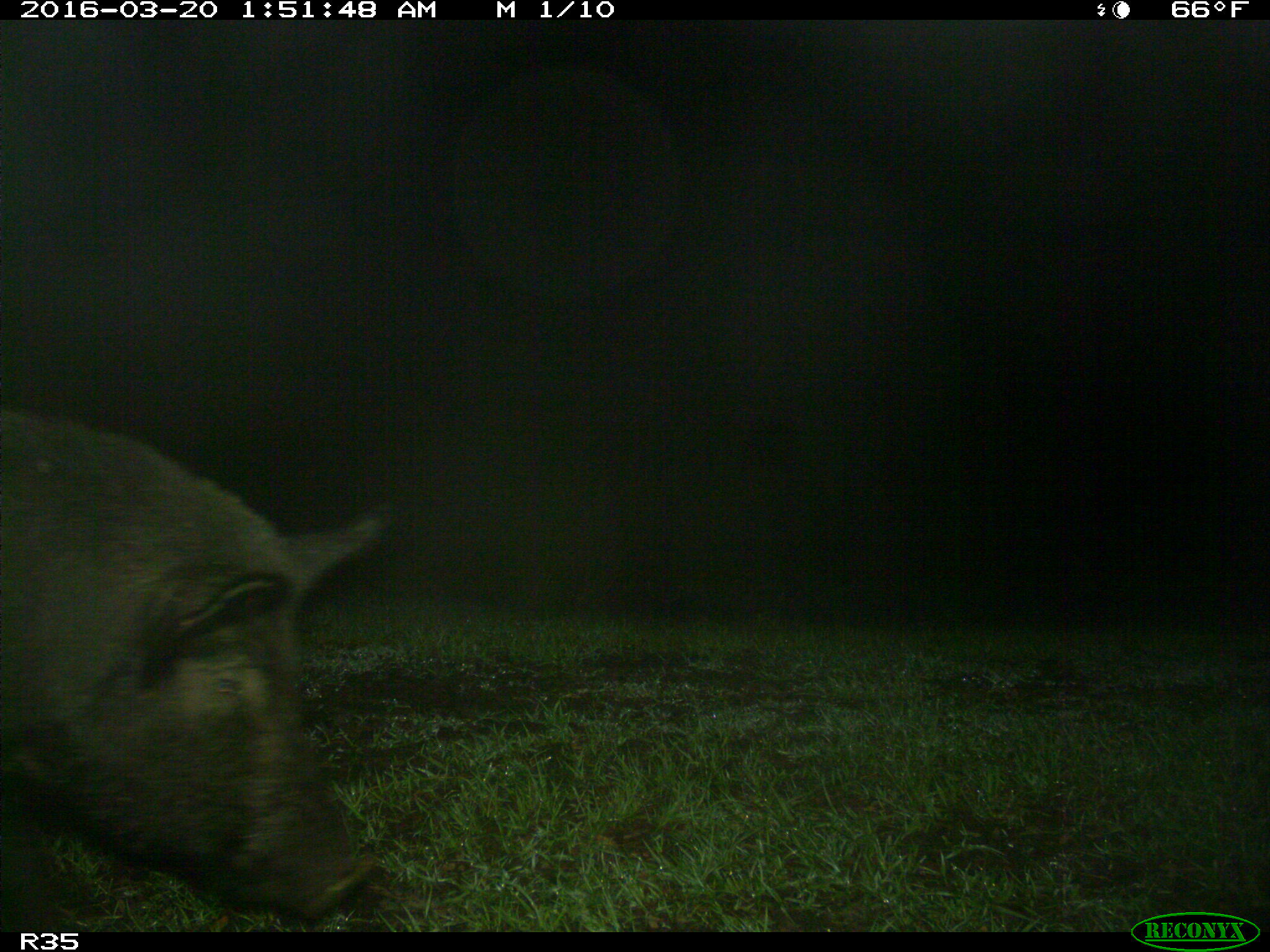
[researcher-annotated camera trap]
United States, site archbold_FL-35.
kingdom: Animalia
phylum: Chordata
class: Mammalia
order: Artiodactyla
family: Suidae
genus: Sus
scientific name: Sus scrofa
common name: wild boar